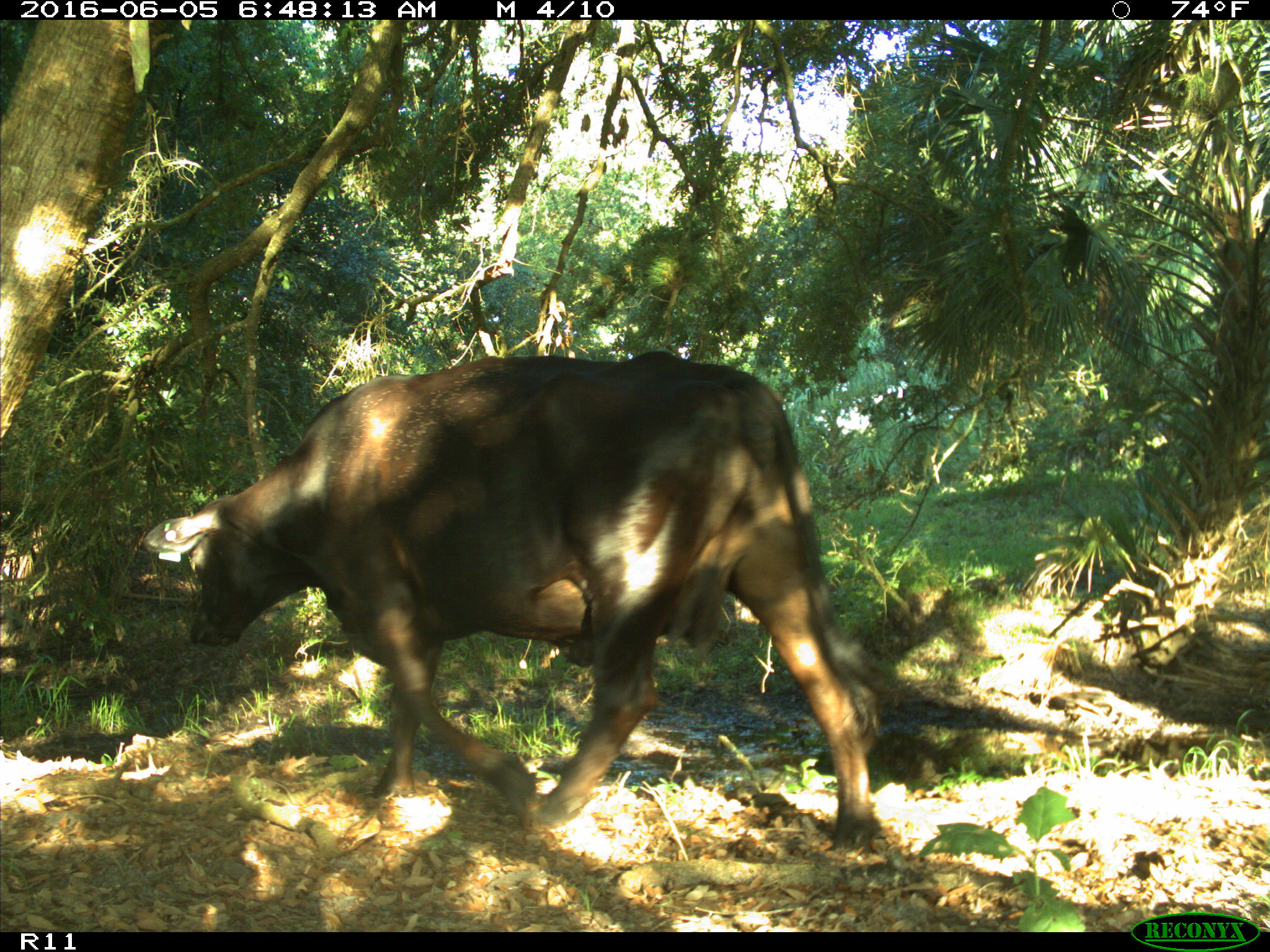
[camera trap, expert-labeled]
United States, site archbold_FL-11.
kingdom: Animalia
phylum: Chordata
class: Mammalia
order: Artiodactyla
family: Bovidae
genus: Bos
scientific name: Bos taurus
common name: domestic cow